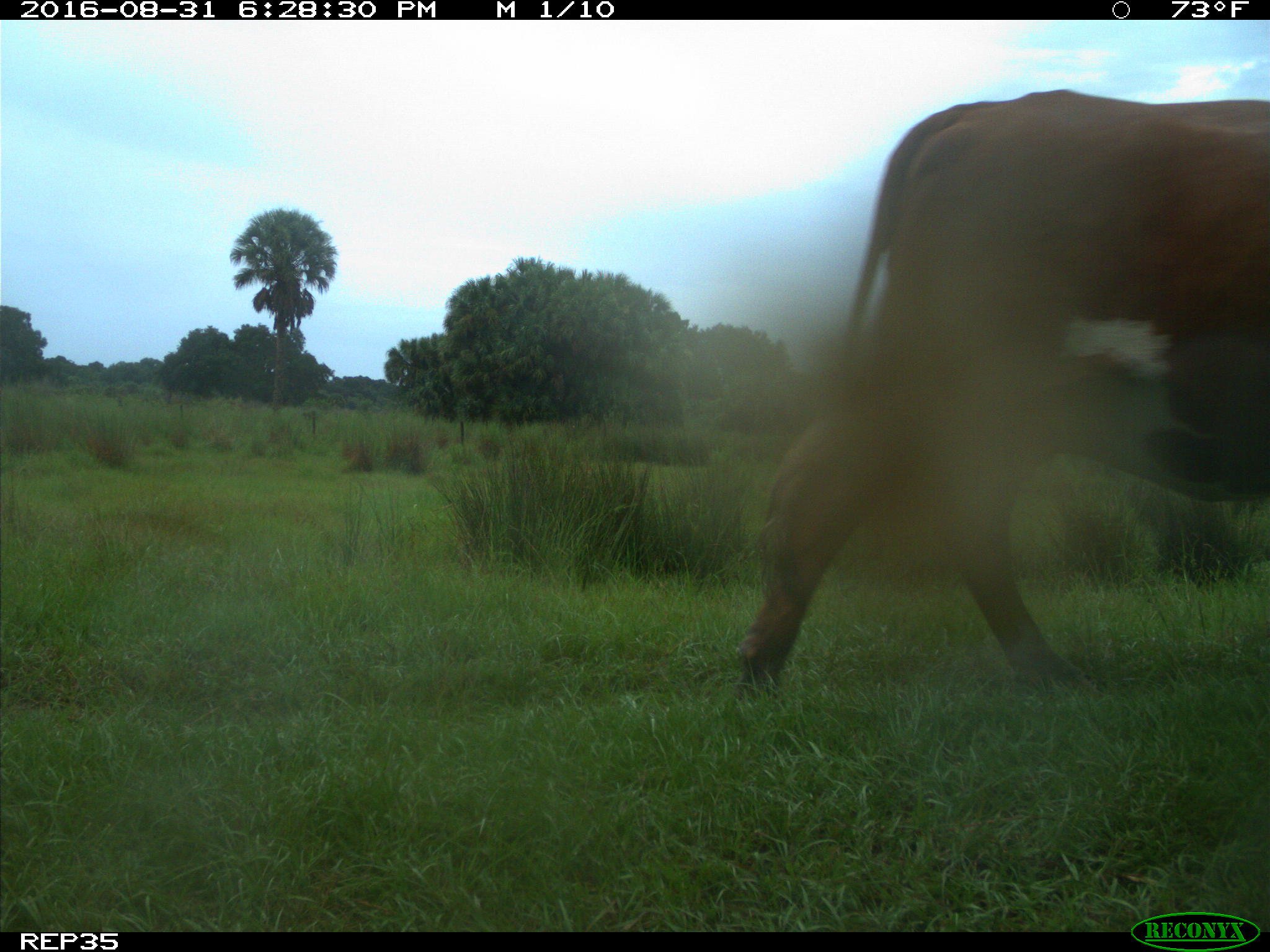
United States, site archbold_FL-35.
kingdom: Animalia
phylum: Chordata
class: Mammalia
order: Artiodactyla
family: Bovidae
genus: Bos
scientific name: Bos taurus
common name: domestic cow